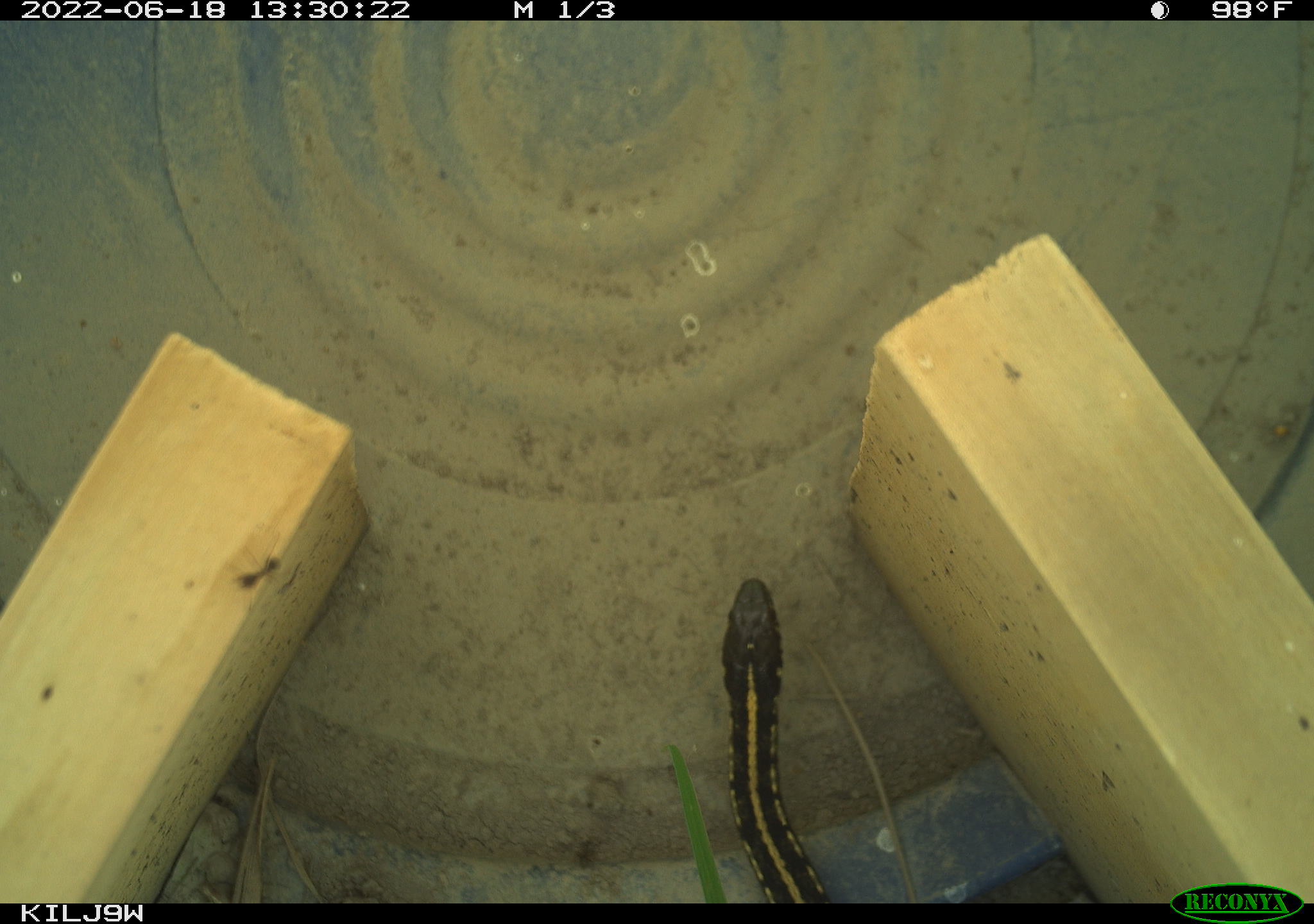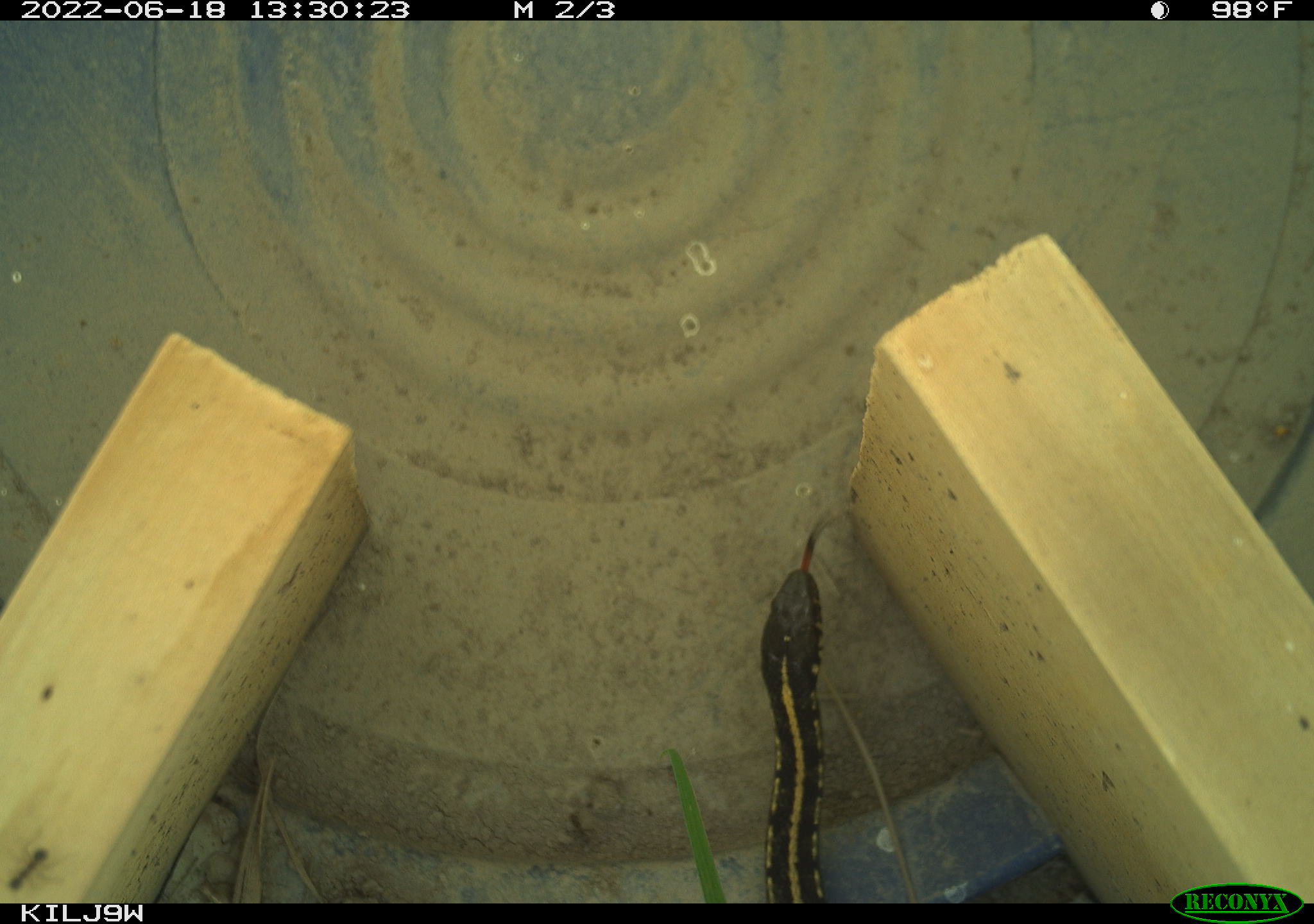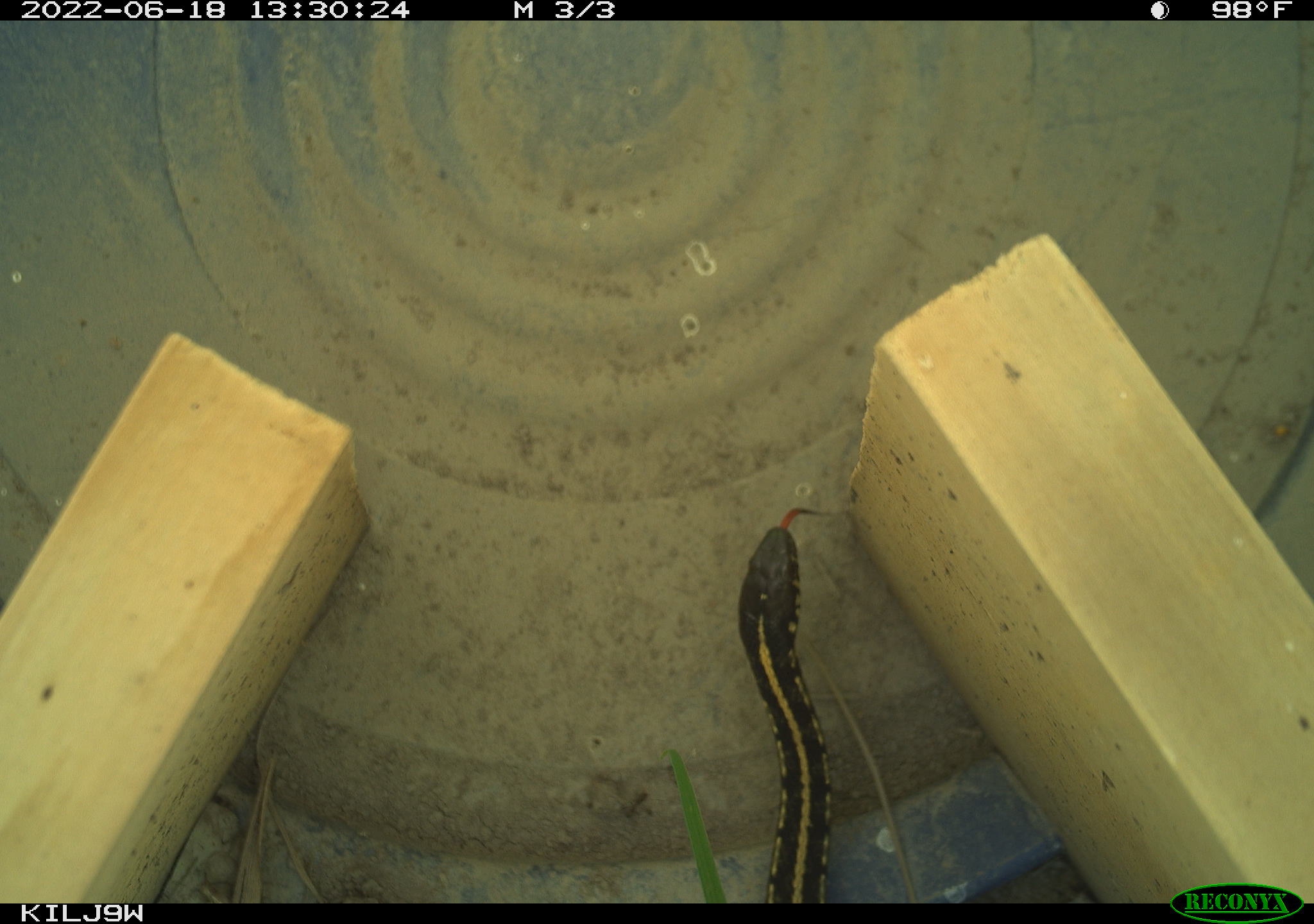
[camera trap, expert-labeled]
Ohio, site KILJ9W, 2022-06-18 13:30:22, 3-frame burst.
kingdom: Animalia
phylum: Chordata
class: Reptilia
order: Squamata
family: Colubridae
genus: Thamnophis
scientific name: Thamnophis sirtalis sirtalis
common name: eastern gartersnake